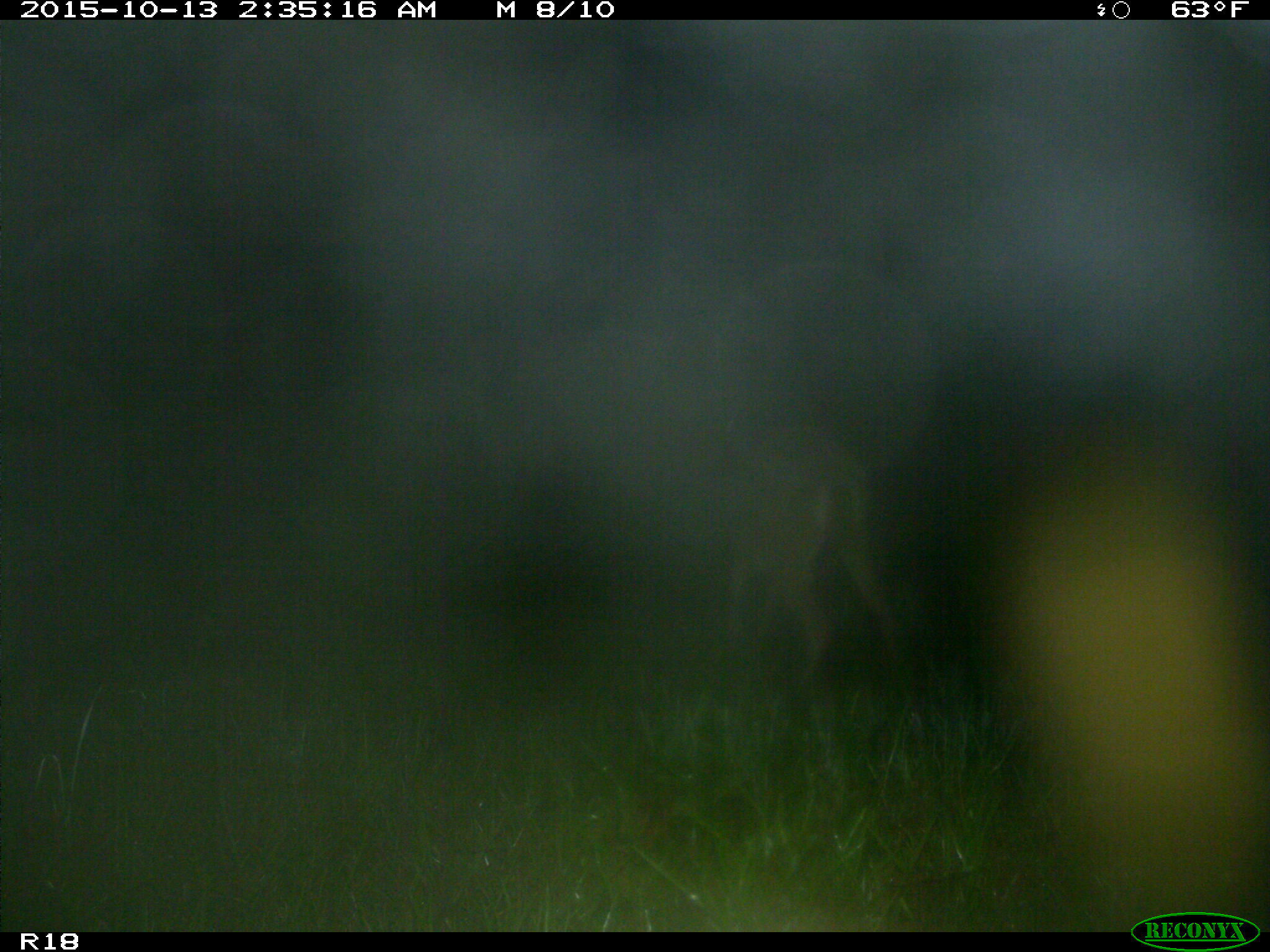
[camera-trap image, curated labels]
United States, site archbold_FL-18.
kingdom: Animalia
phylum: Chordata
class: Mammalia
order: Artiodactyla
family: Cervidae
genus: Odocoileus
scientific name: Odocoileus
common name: deer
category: unidentified deer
Unidentified deer (deer) (Odocoileus).